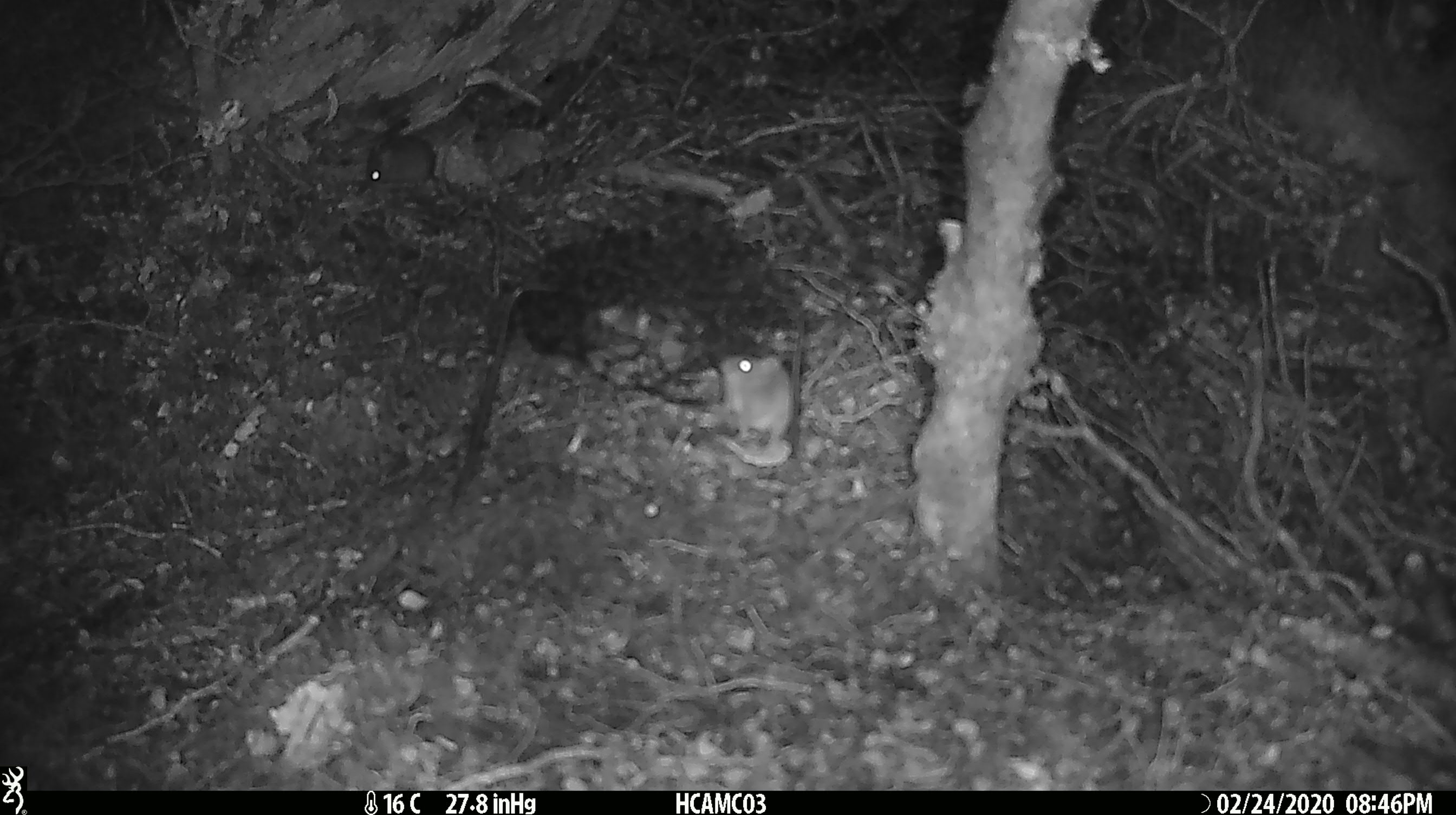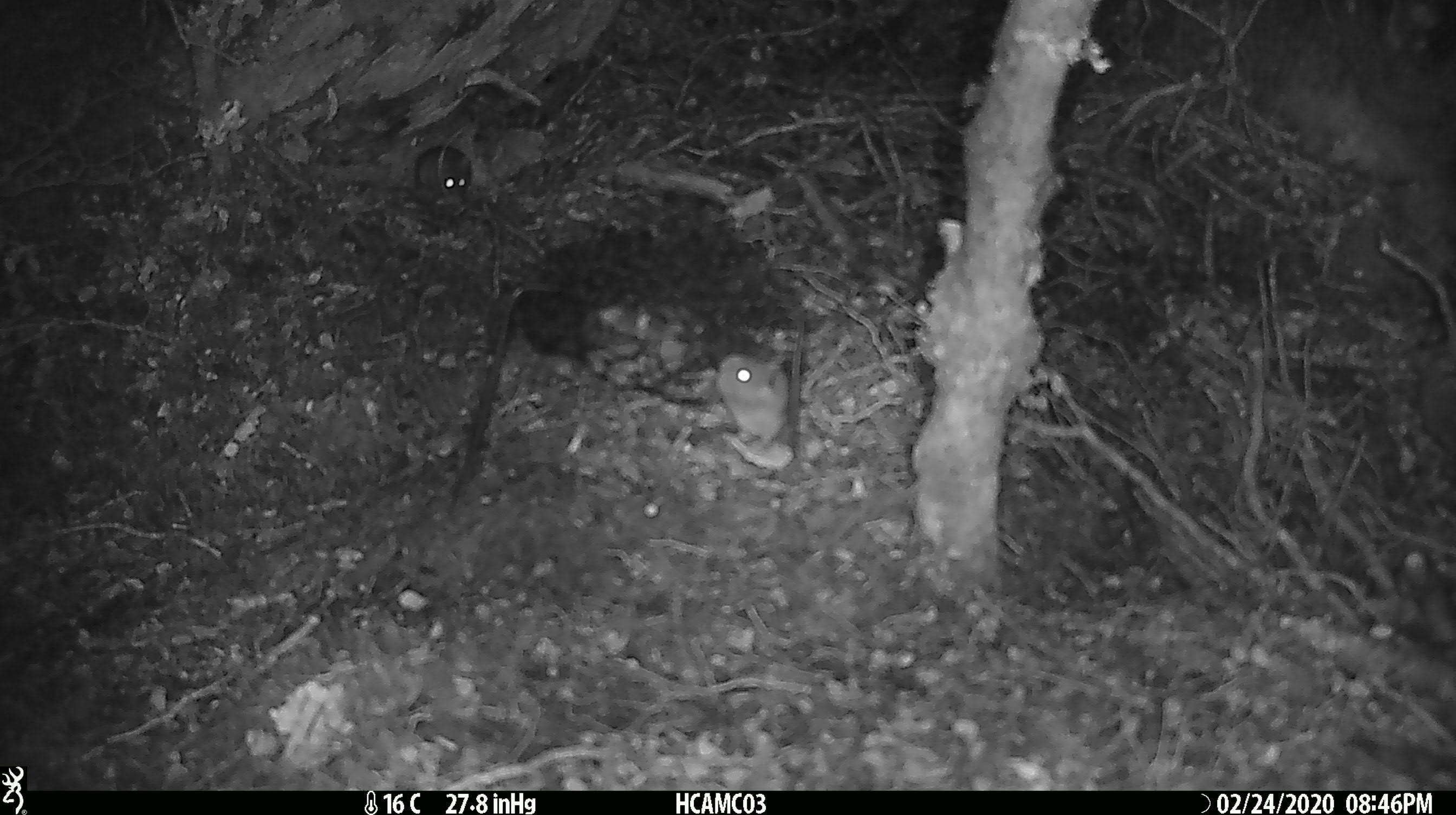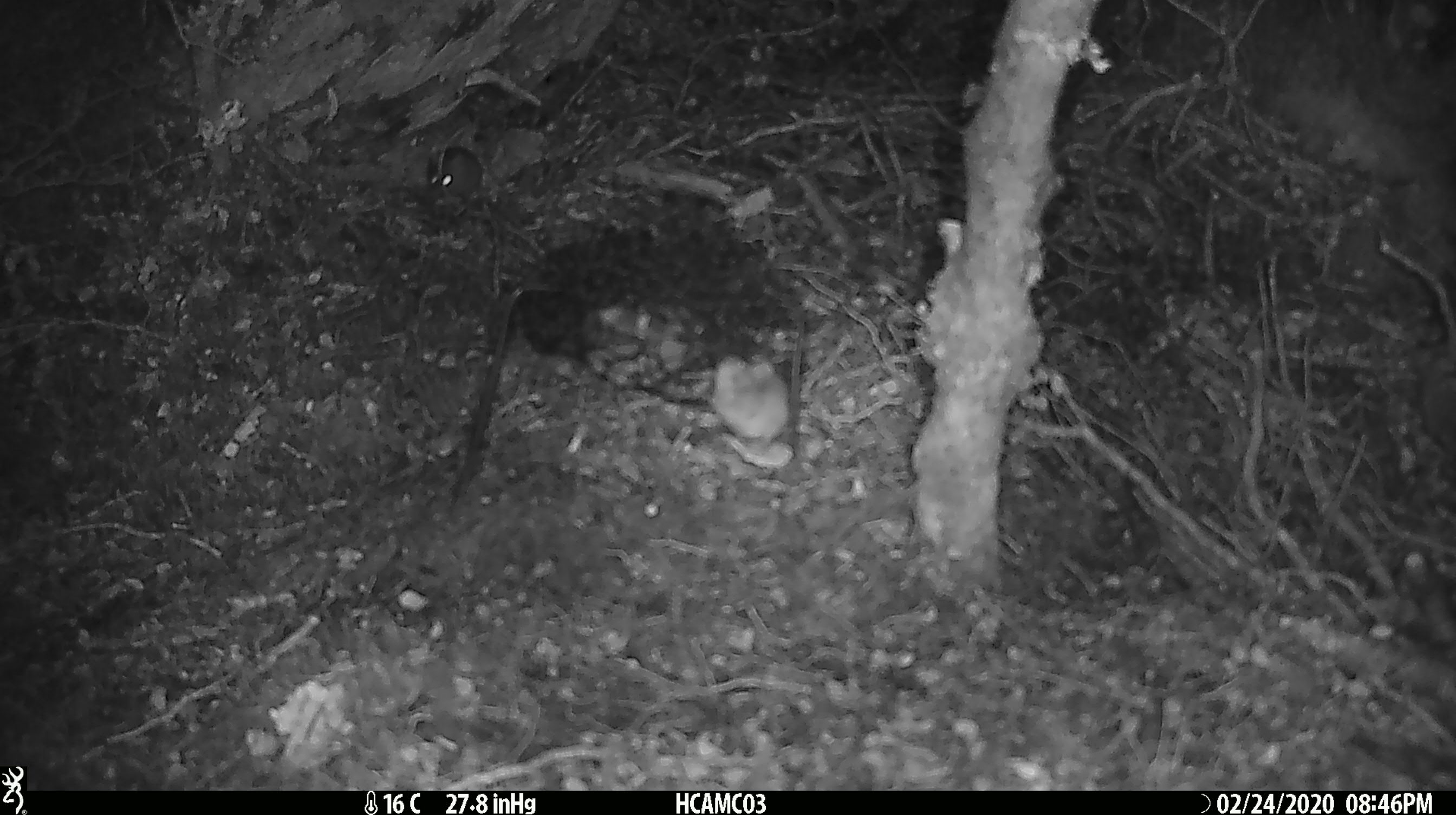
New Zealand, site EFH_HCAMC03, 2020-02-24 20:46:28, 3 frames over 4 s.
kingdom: Animalia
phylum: Chordata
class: Mammalia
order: Rodentia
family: Muridae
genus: Mus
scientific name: Mus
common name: mouse